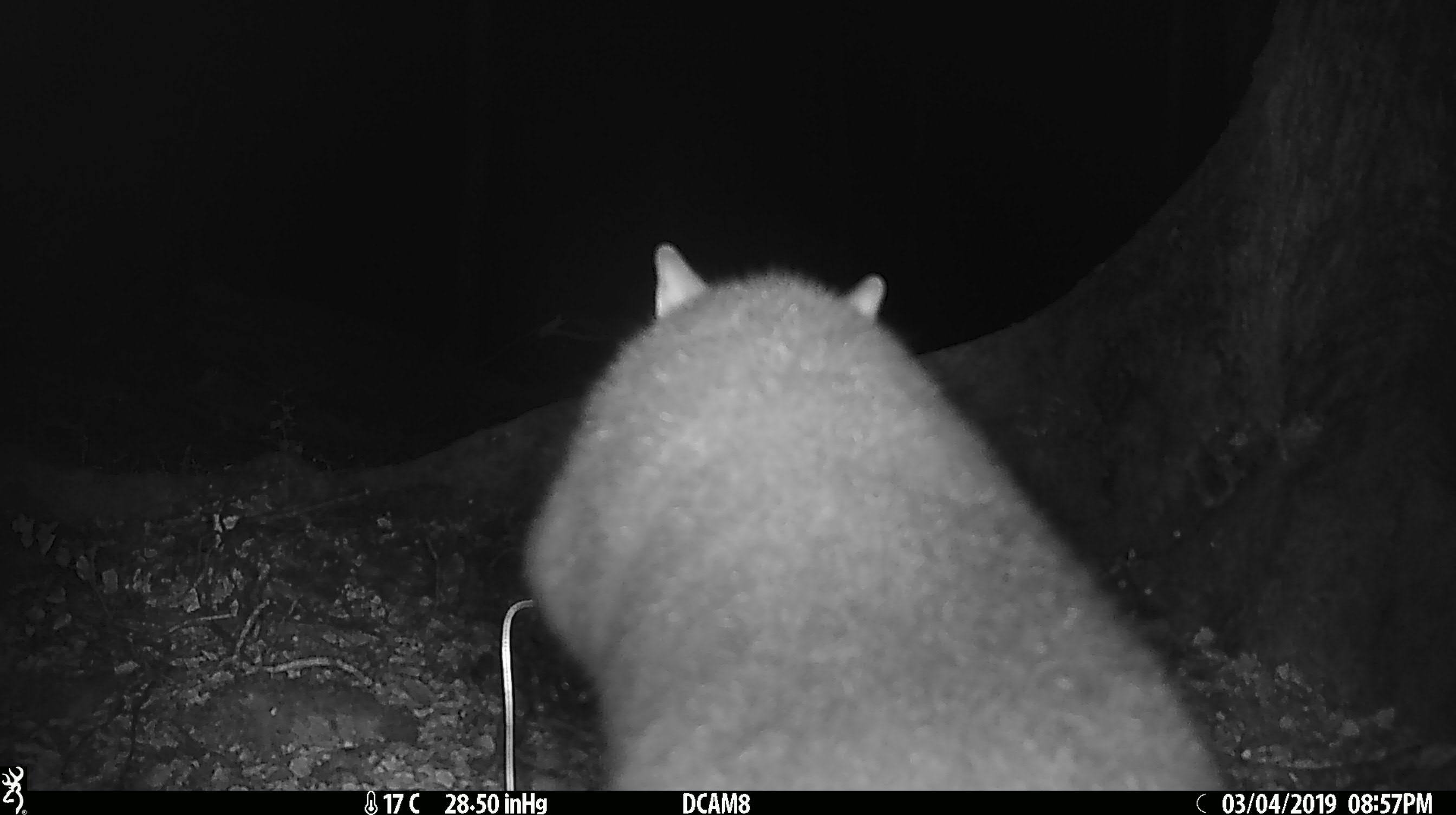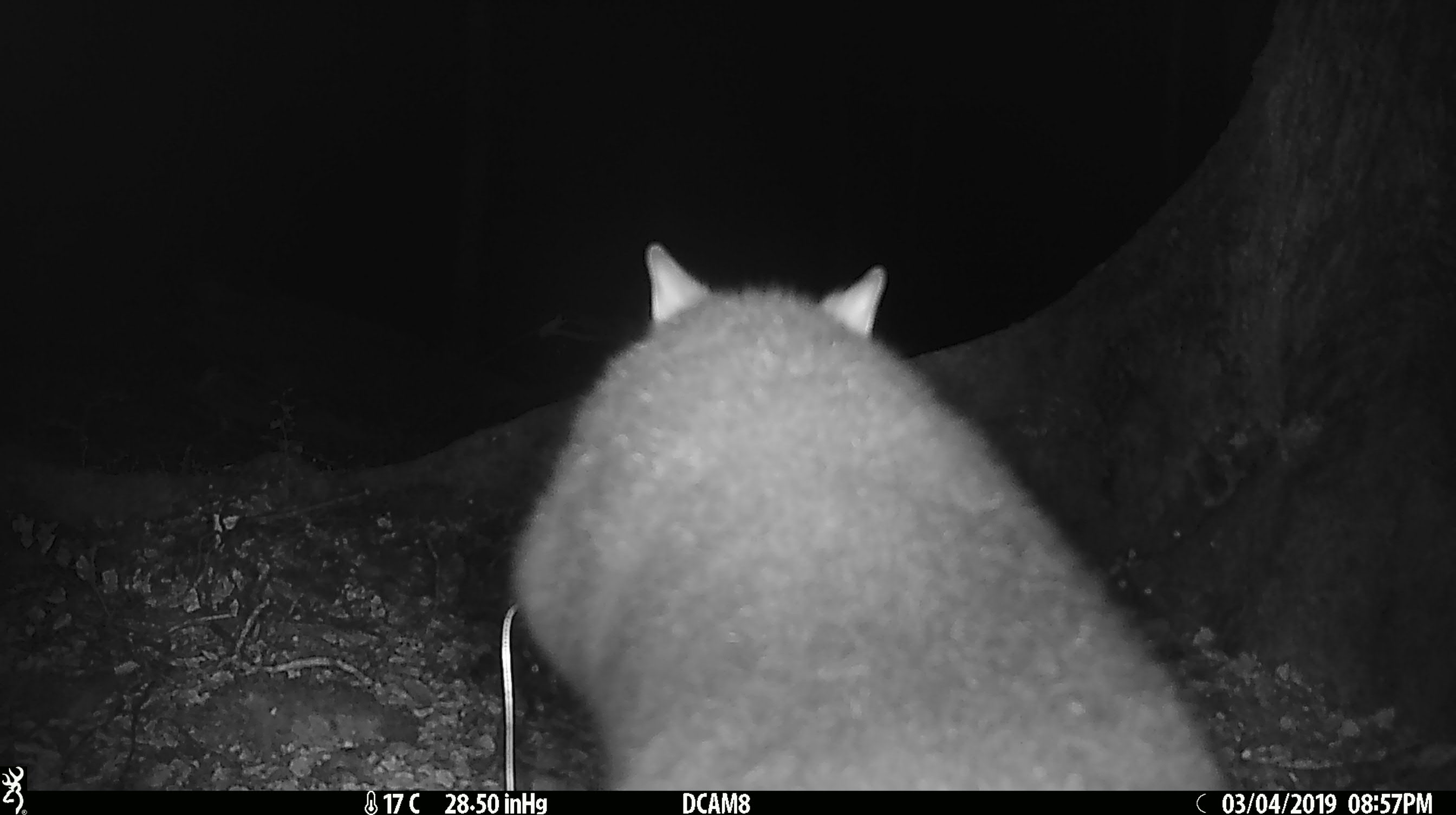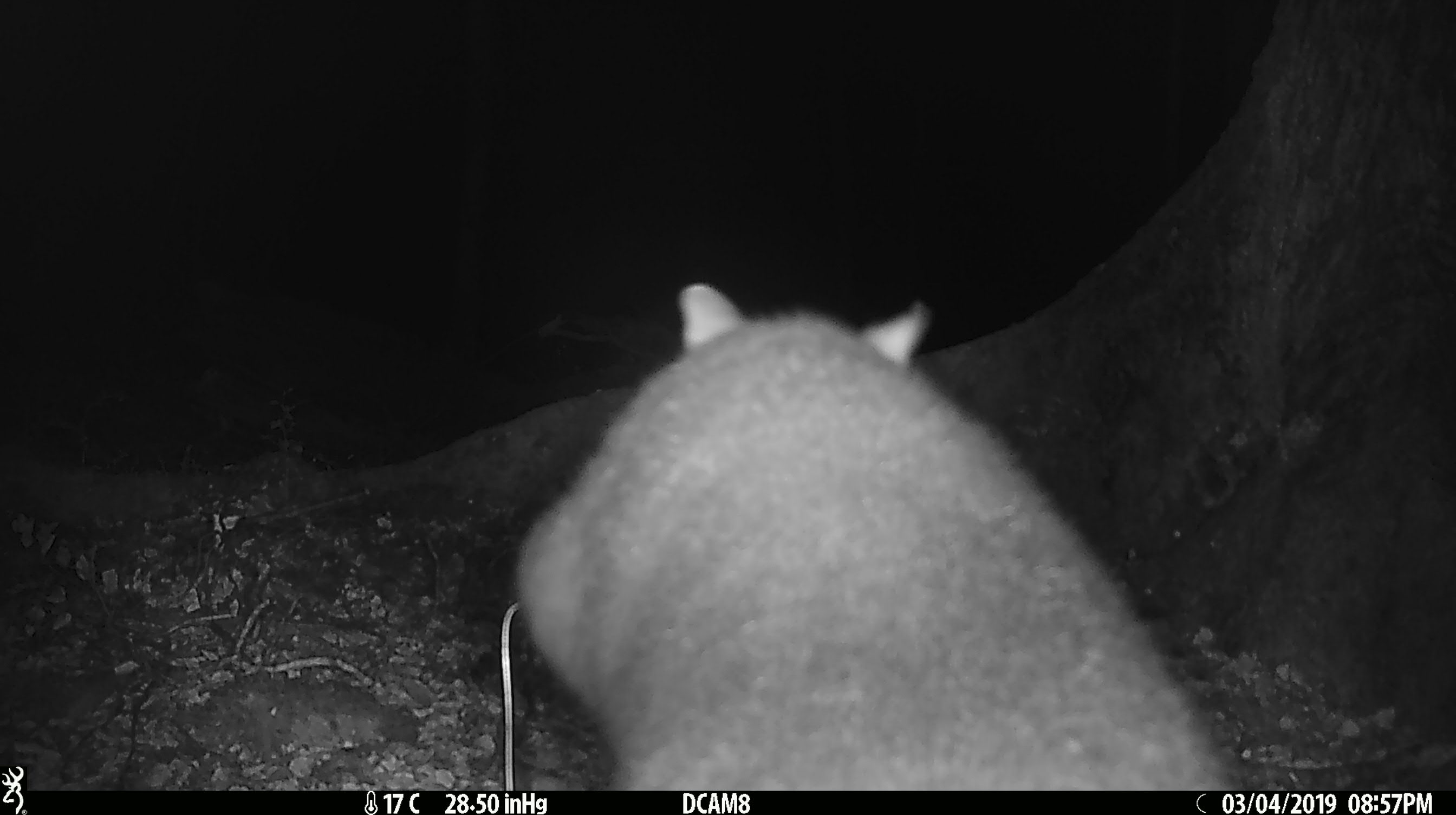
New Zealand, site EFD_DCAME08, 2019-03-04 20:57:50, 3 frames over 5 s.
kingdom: Animalia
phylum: Chordata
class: Mammalia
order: Diprotodontia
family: Phalangeridae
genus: Trichosurus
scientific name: Trichosurus vulpecula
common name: common brushtail possum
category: possum